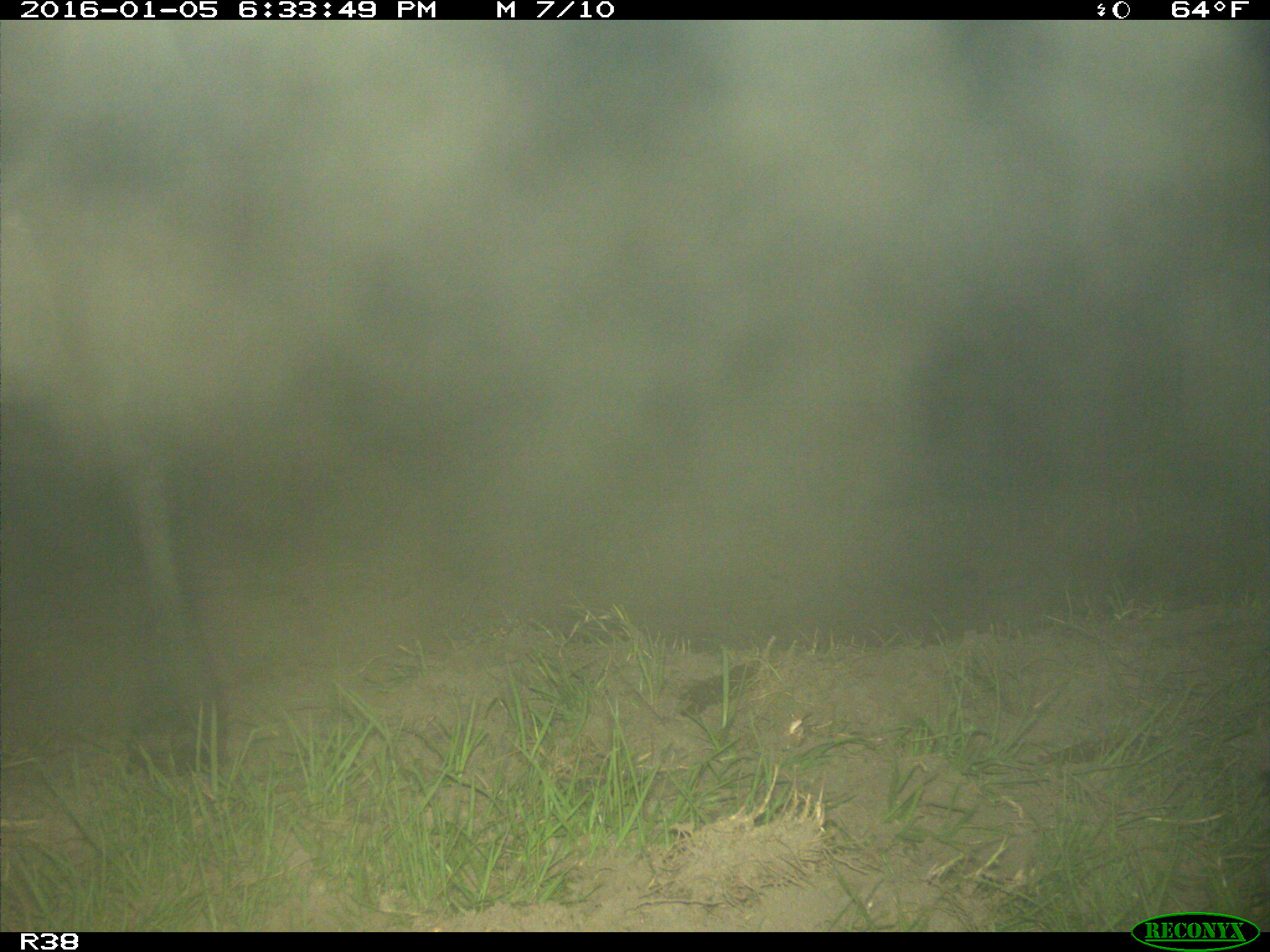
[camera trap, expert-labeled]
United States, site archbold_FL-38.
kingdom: Animalia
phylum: Chordata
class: Mammalia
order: Artiodactyla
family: Bovidae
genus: Bos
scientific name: Bos taurus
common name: domestic cow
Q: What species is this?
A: Bos taurus (domestic cow).